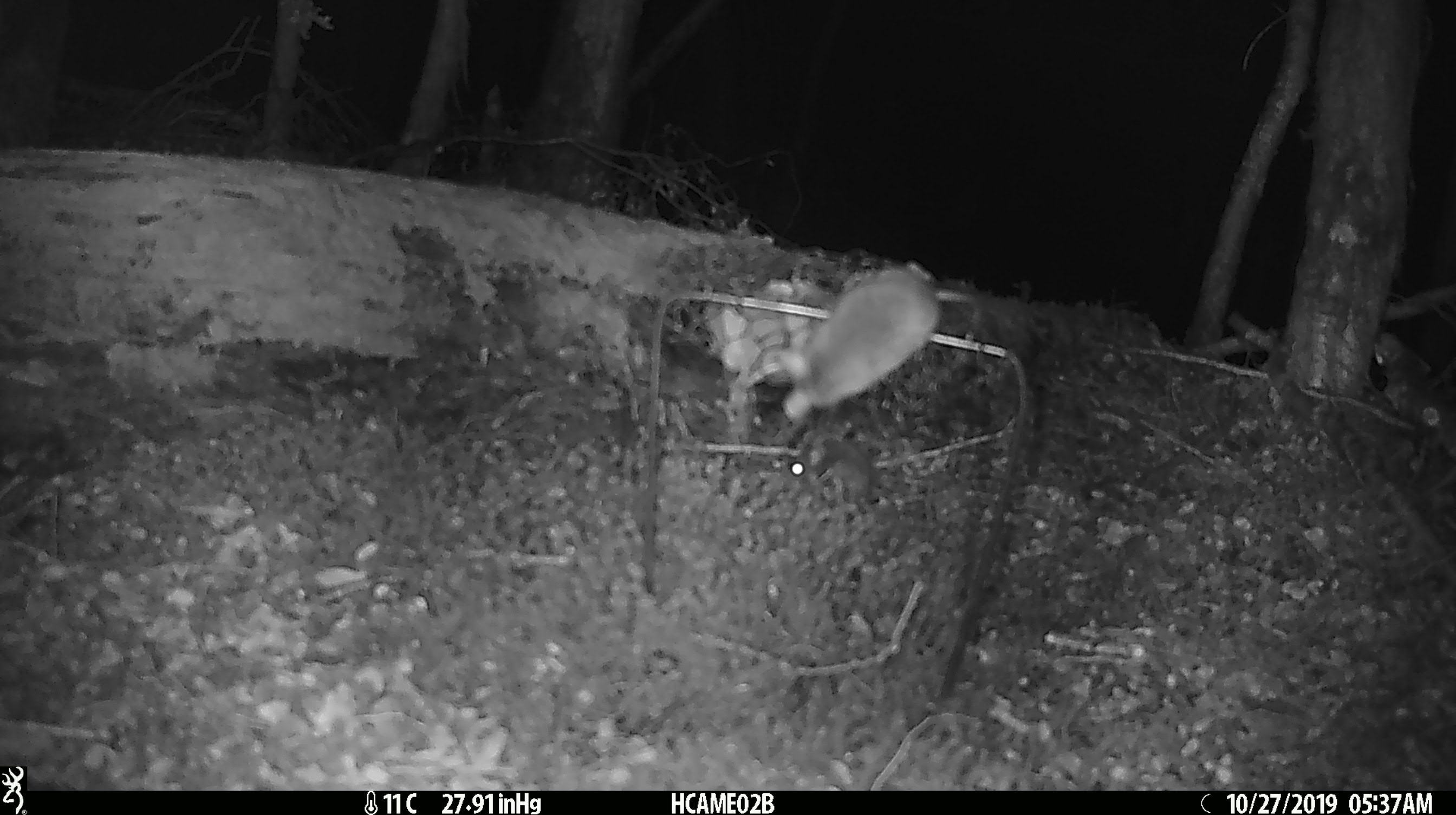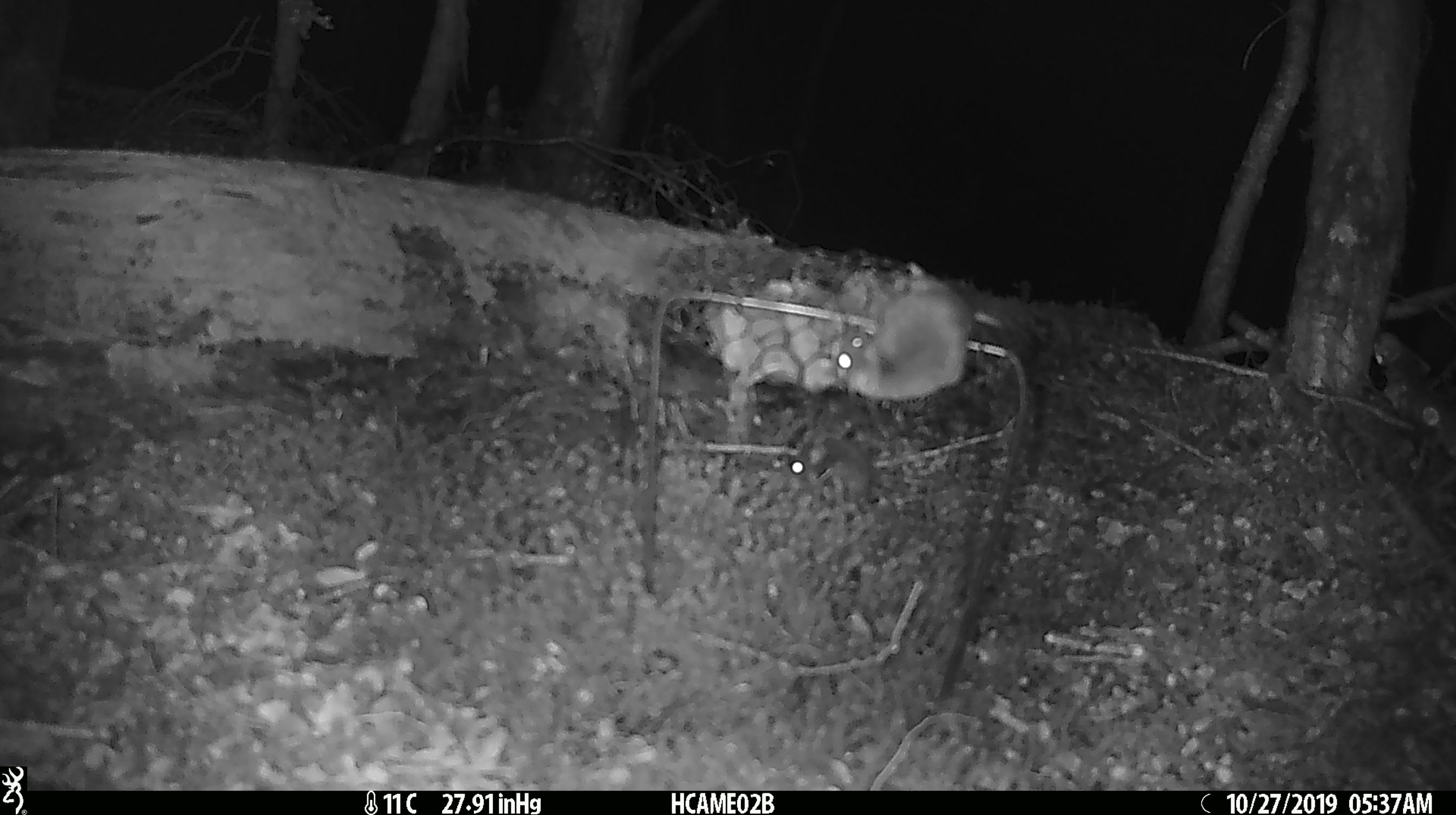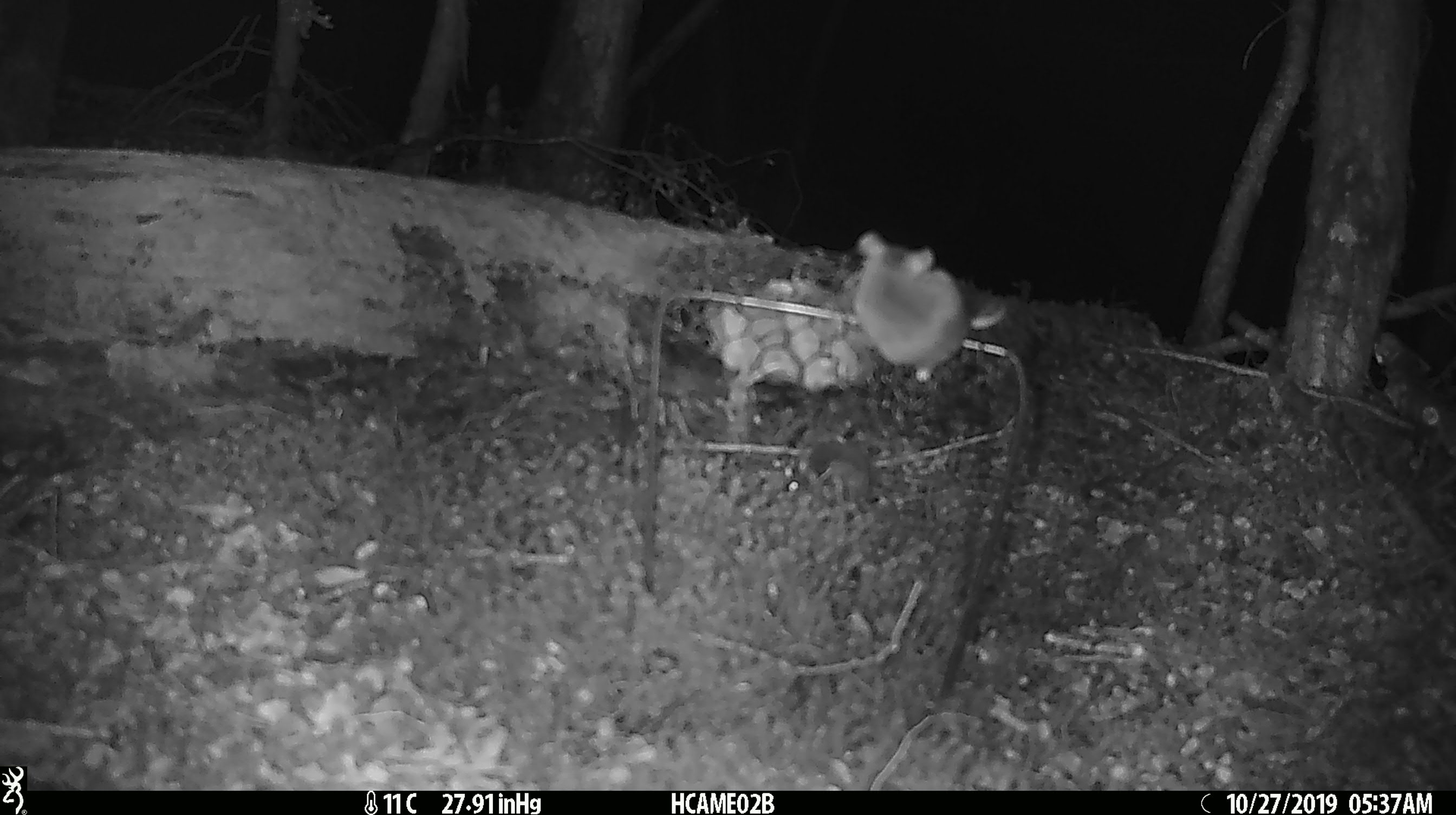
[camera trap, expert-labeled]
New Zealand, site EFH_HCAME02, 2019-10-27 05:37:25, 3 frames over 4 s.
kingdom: Animalia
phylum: Chordata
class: Mammalia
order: Rodentia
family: Muridae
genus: Mus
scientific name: Mus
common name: mouse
Mouse (Mus).